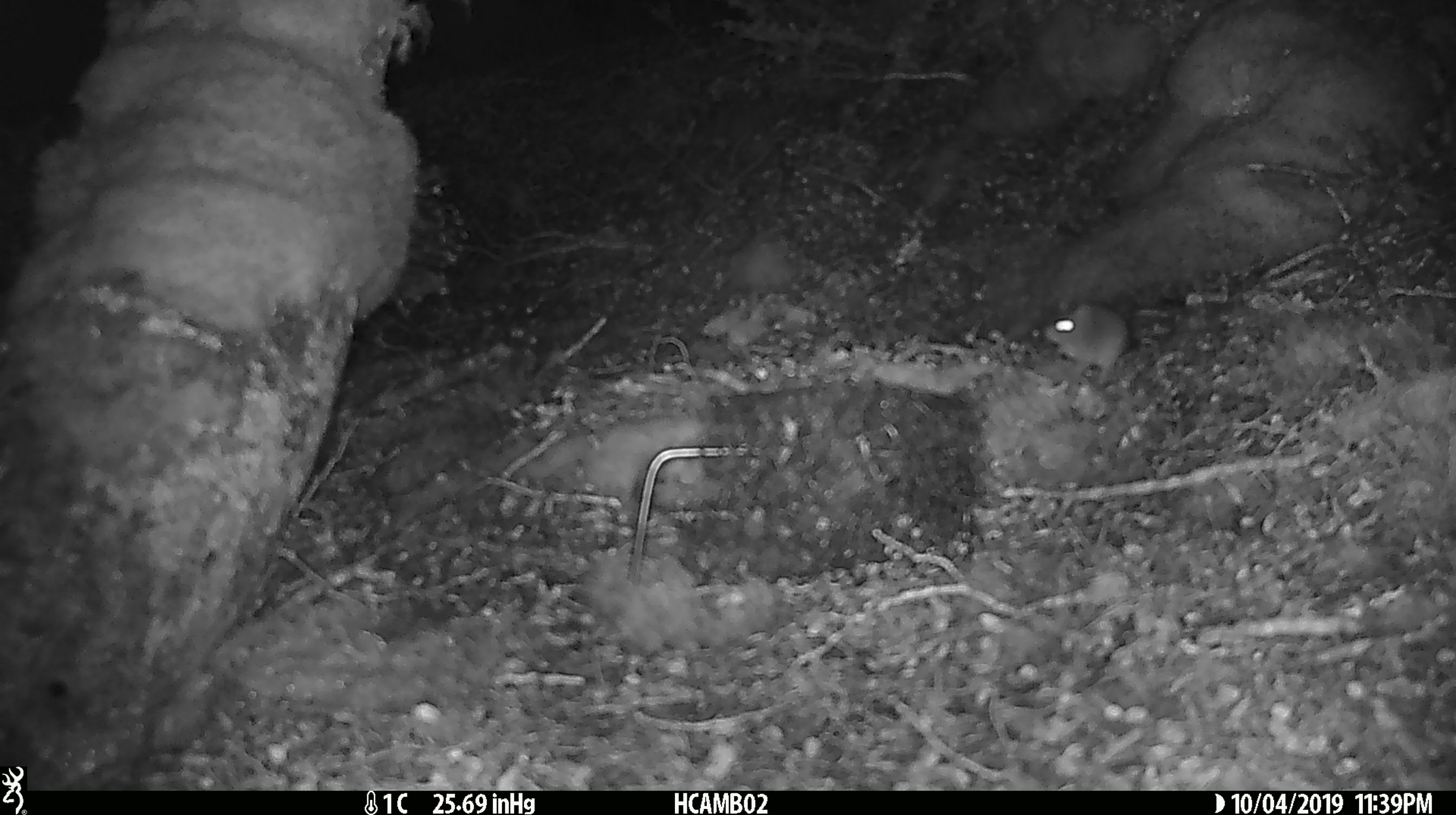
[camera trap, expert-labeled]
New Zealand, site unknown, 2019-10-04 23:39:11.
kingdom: Animalia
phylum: Chordata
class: Mammalia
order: Rodentia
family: Muridae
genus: Mus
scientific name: Mus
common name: mouse